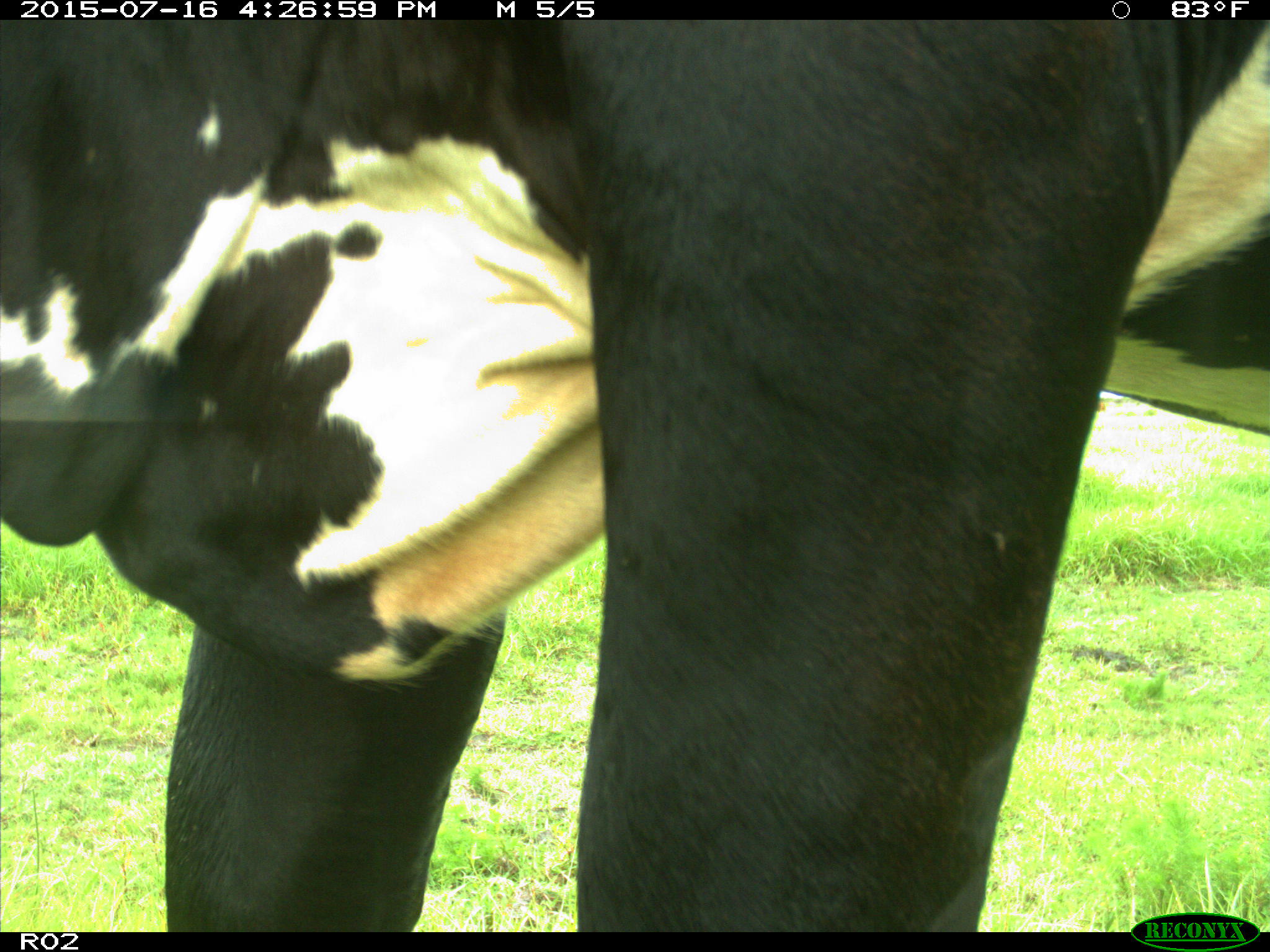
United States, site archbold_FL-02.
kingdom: Animalia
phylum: Chordata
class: Mammalia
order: Artiodactyla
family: Bovidae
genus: Bos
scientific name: Bos taurus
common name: domestic cow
Bos taurus (domestic cow).